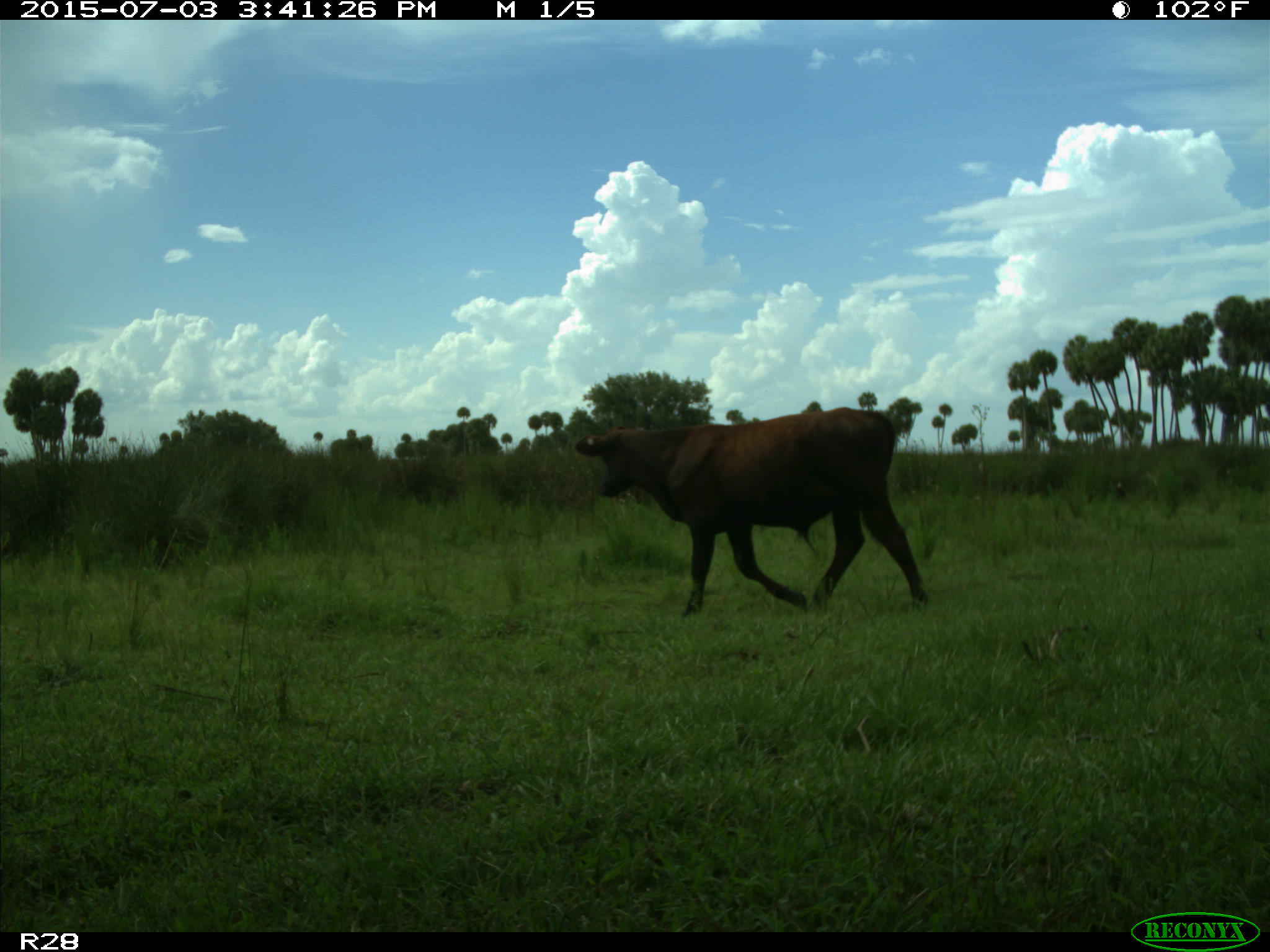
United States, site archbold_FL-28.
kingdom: Animalia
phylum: Chordata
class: Mammalia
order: Artiodactyla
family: Bovidae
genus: Bos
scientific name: Bos taurus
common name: domestic cow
Bos taurus (domestic cow).